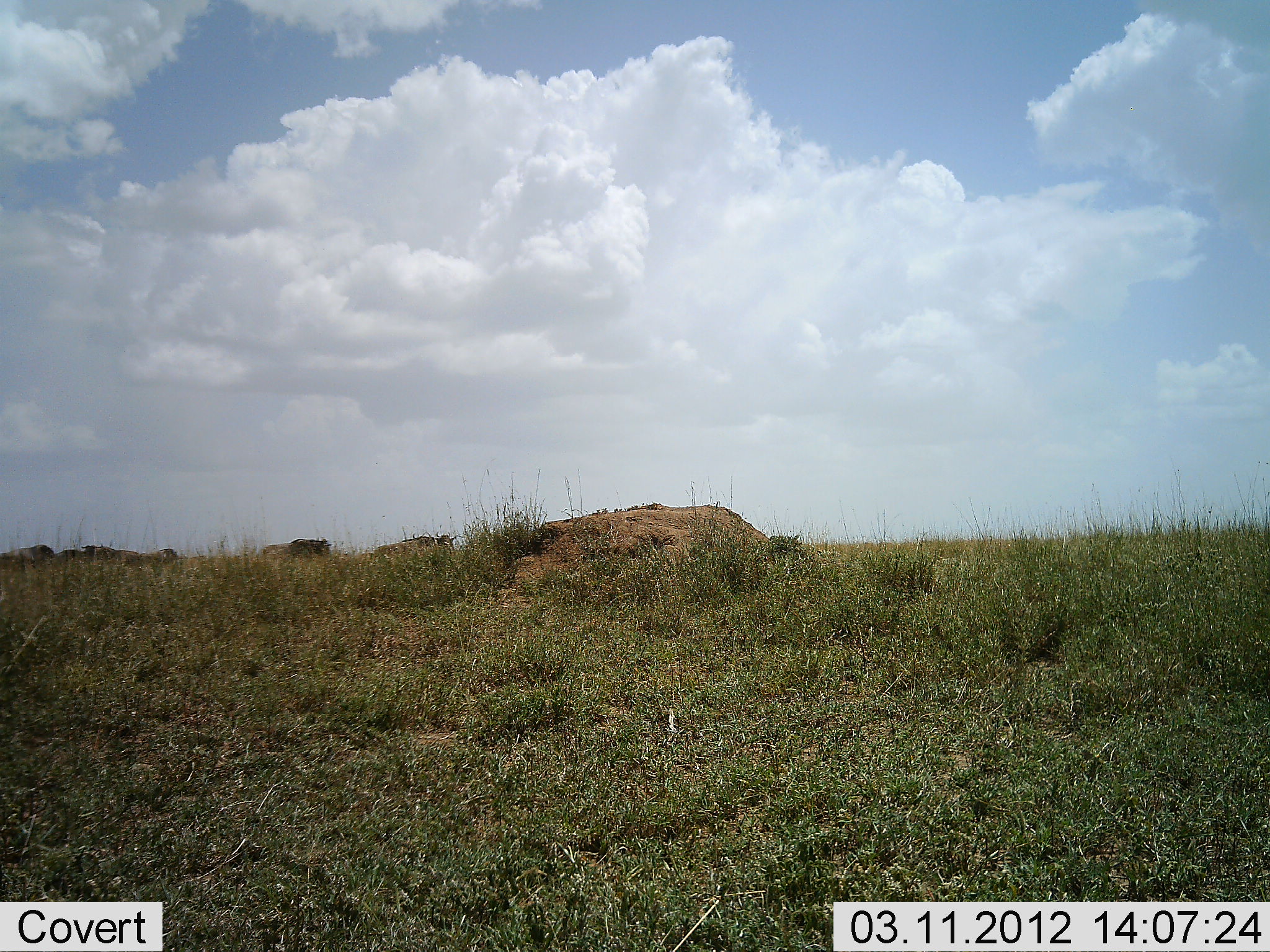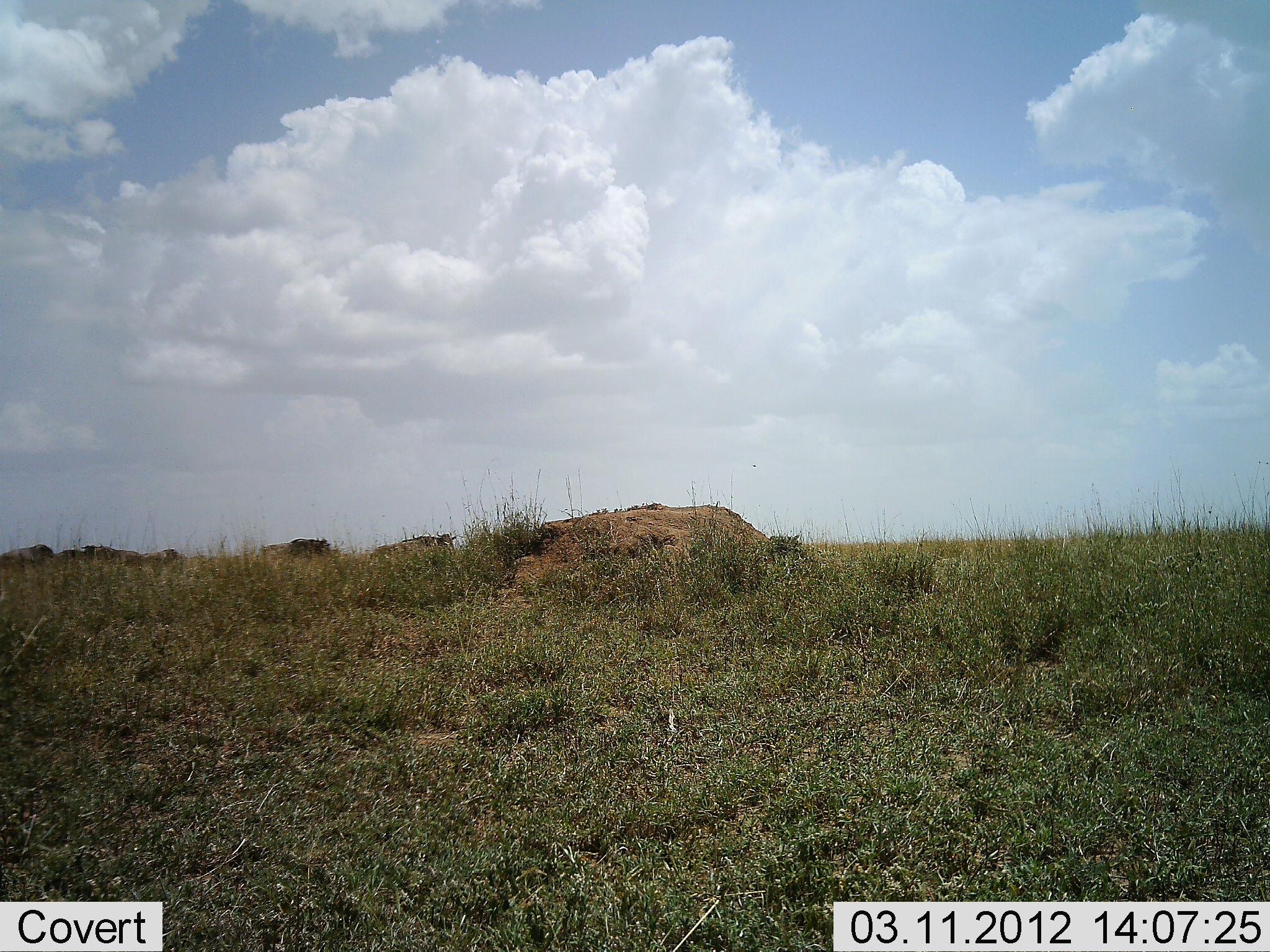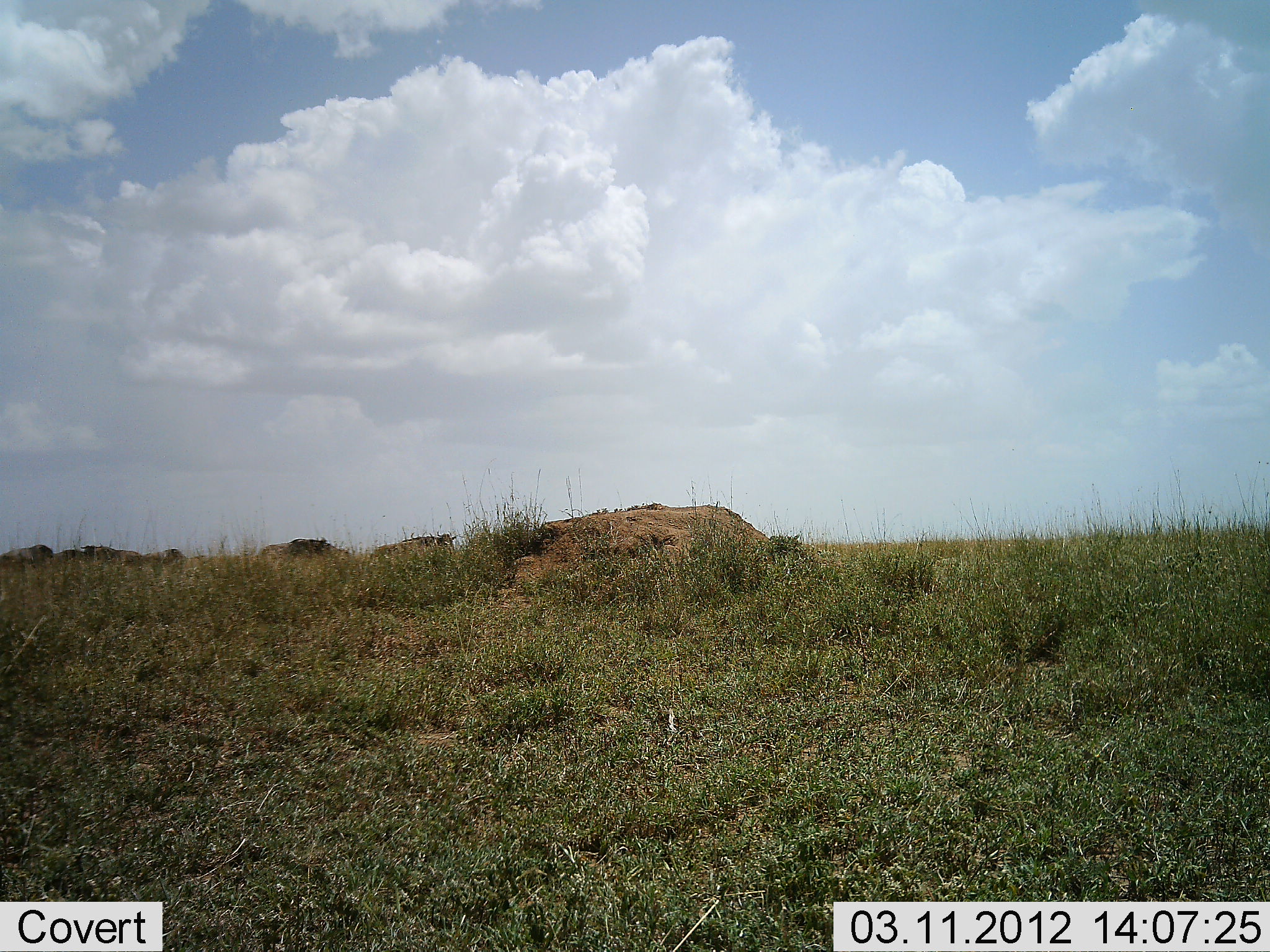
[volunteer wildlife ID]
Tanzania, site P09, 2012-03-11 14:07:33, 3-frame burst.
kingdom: Animalia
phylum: Chordata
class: Mammalia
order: Artiodactyla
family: Bovidae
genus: Connochaetes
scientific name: Connochaetes taurinus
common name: blue wildebeest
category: wildebeest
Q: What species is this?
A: Wildebeest (blue wildebeest) (Connochaetes taurinus).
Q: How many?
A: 6.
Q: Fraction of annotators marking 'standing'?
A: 58%.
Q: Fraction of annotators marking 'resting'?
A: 0%.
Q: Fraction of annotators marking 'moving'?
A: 17%.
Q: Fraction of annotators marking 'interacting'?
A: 0%.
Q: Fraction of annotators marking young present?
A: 0%.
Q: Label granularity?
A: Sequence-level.